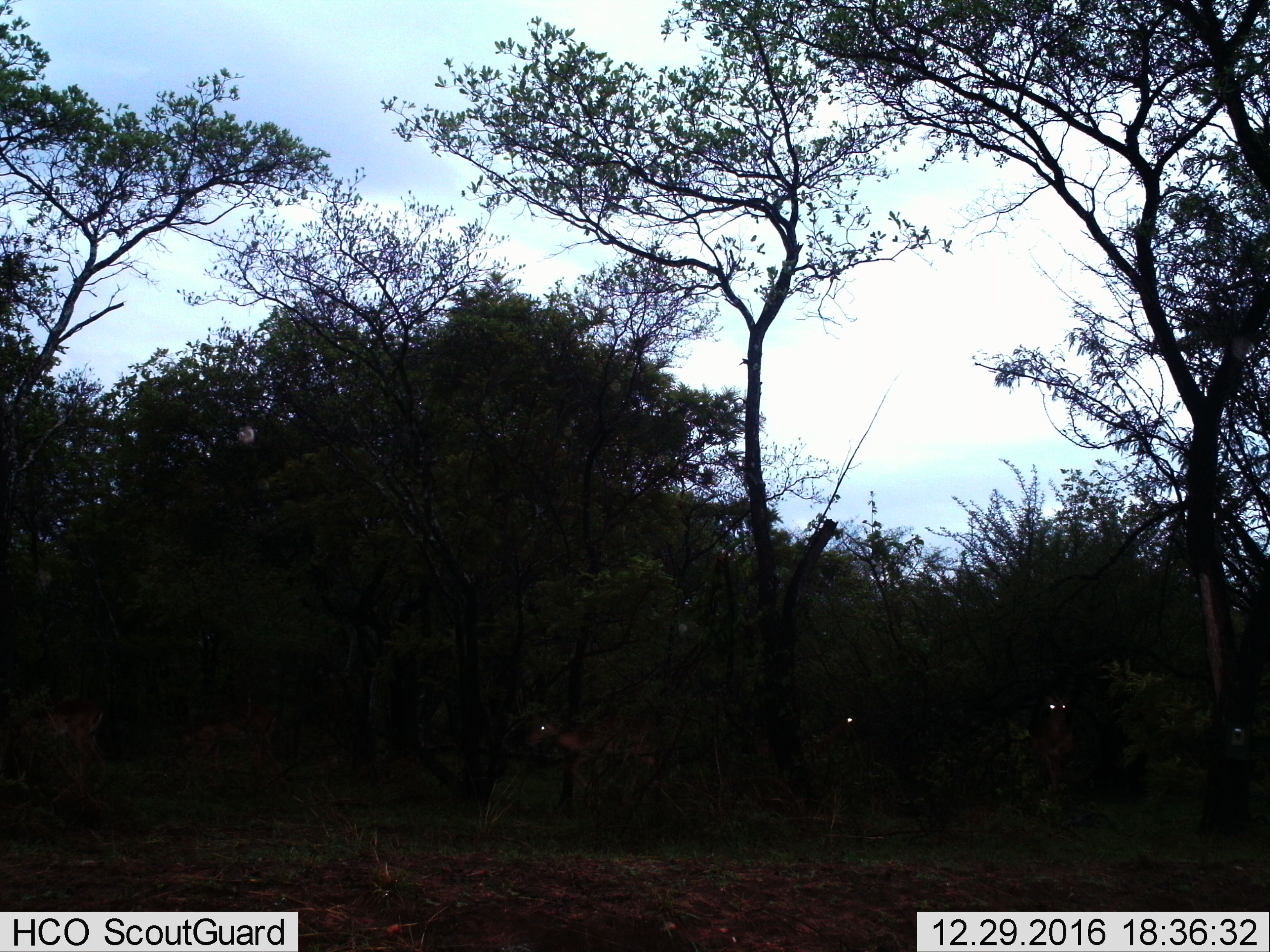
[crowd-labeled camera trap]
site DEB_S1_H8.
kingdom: Animalia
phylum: Chordata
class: Mammalia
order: Artiodactyla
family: Bovidae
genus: Aepyceros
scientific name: Aepyceros melampus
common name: impala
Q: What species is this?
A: Impala (Aepyceros melampus).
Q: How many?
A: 4.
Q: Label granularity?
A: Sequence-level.